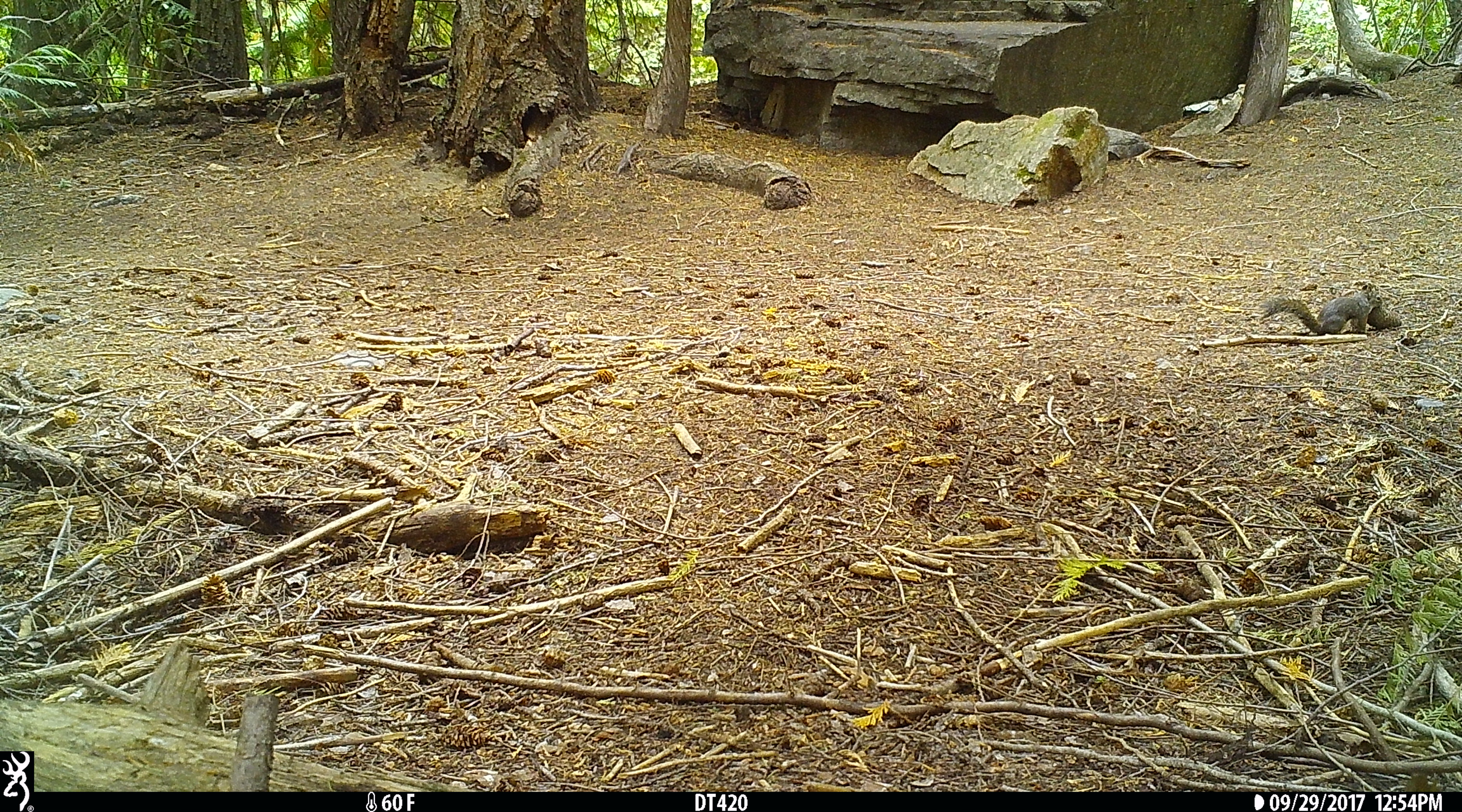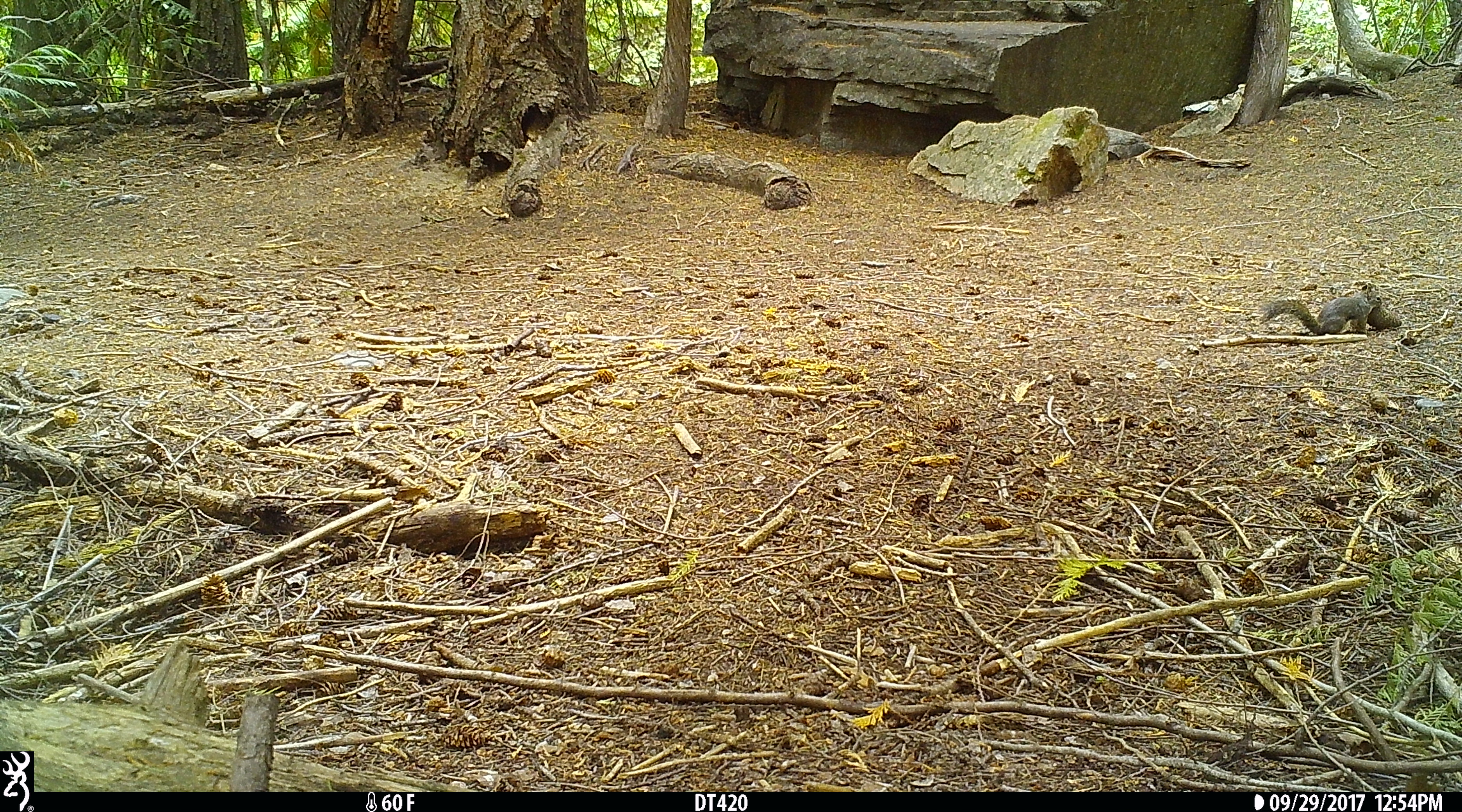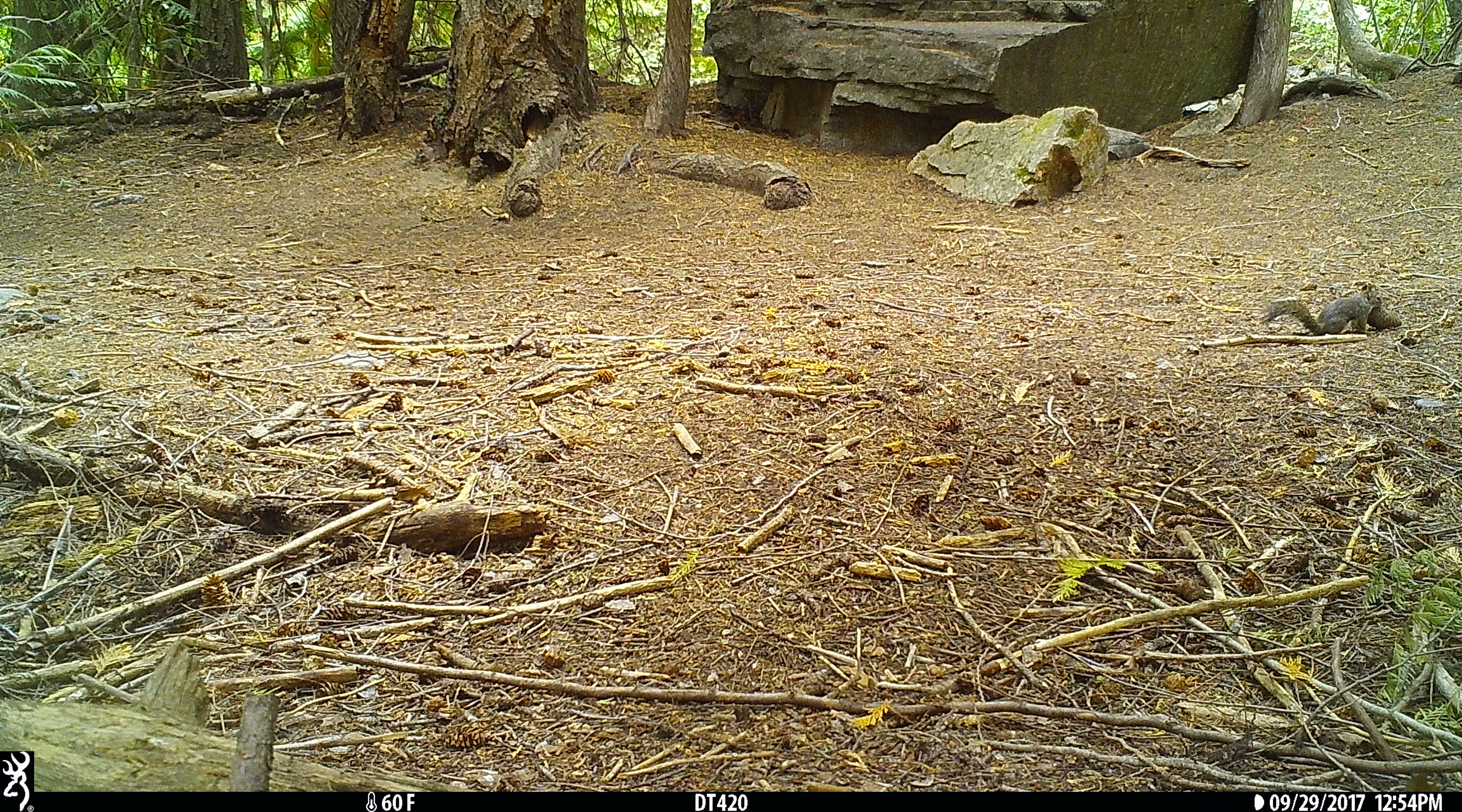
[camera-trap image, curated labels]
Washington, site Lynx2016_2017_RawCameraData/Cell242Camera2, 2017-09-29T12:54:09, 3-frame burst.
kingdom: Animalia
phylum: Chordata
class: Mammalia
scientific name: Mammalia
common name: small mammal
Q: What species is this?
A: Small mammal (Mammalia).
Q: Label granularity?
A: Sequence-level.